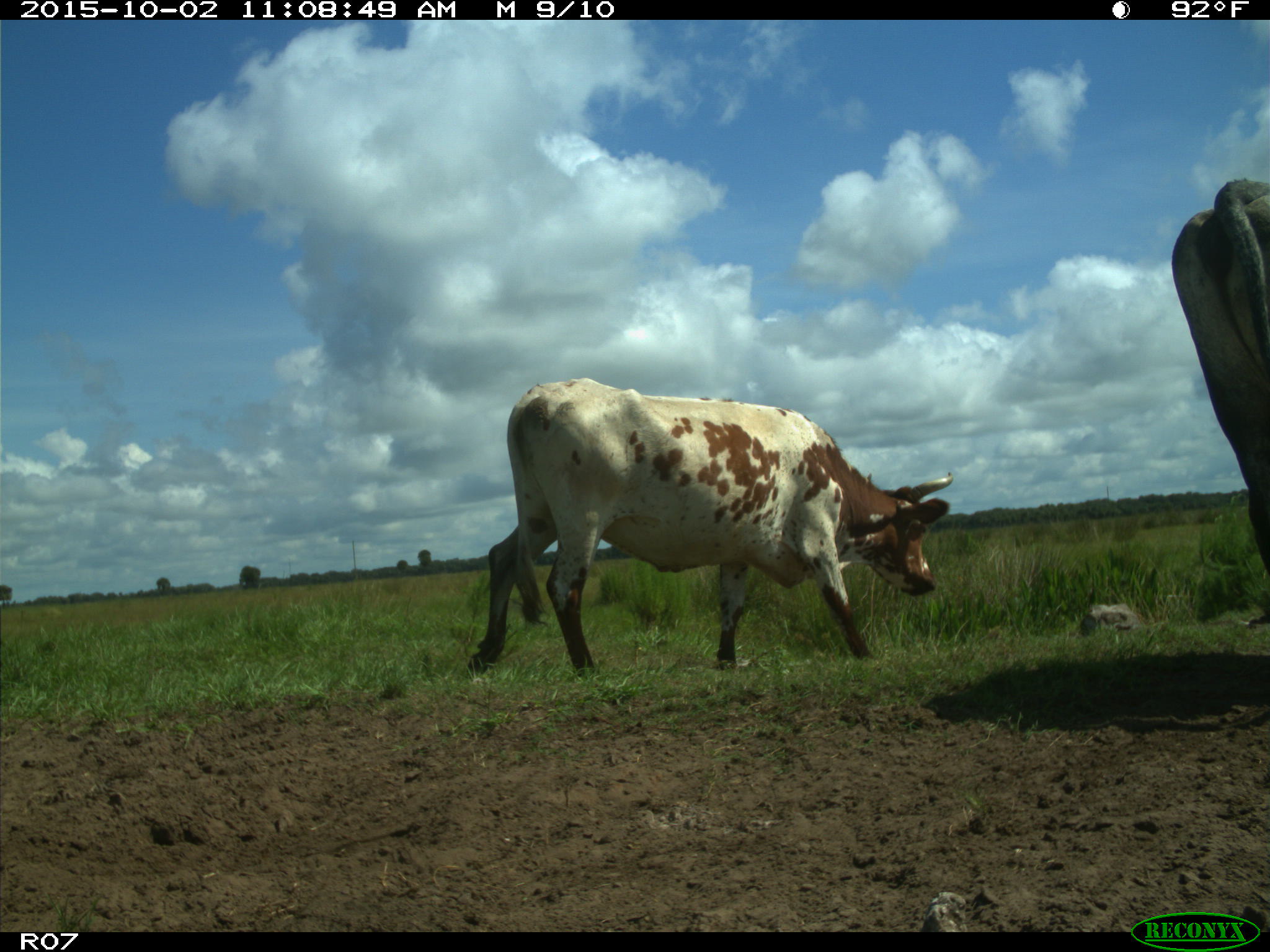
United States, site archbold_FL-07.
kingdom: Animalia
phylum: Chordata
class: Mammalia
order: Artiodactyla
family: Bovidae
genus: Bos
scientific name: Bos taurus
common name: domestic cow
Bos taurus (domestic cow).